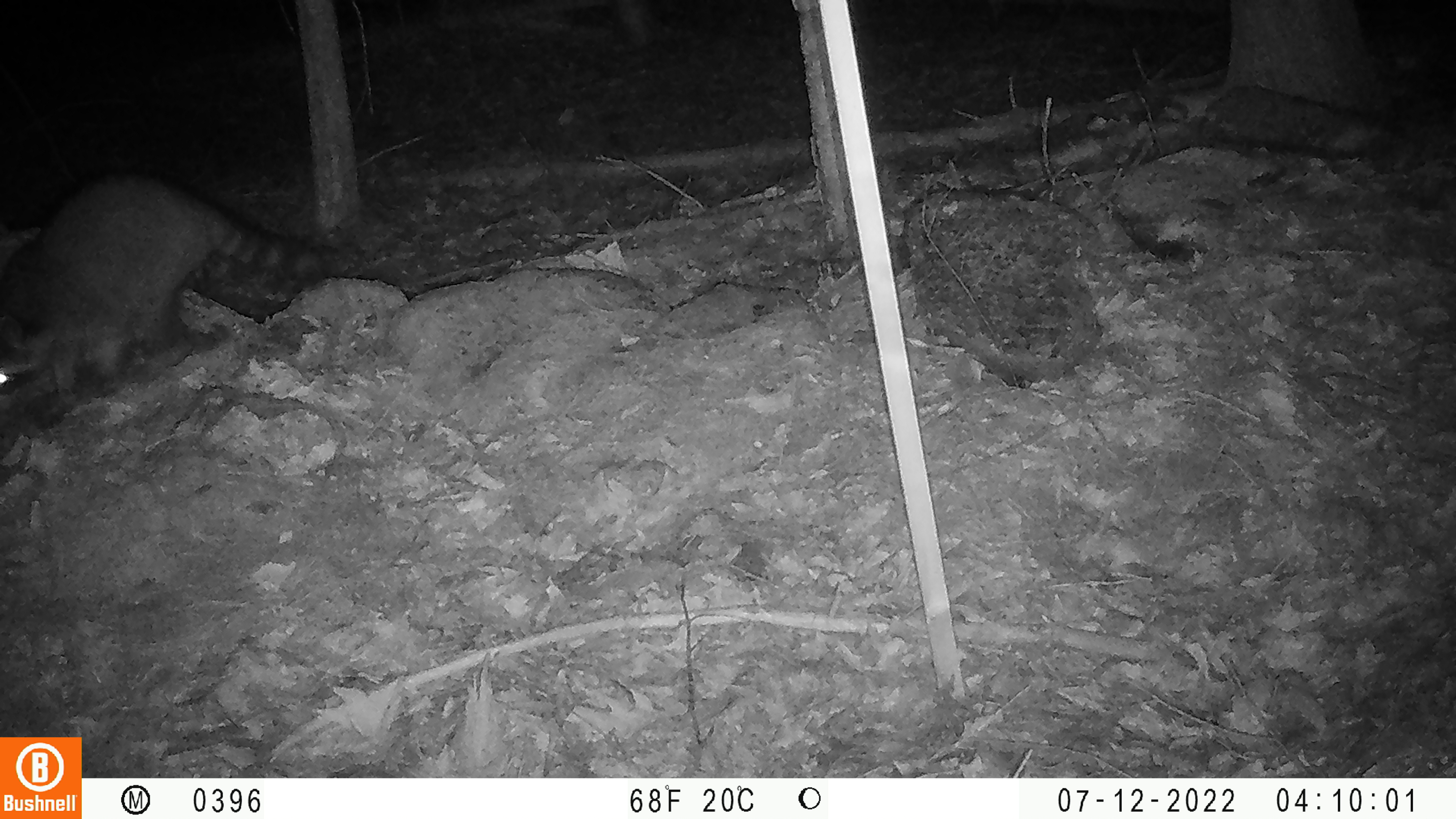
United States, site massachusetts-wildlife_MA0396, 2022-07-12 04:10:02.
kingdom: Animalia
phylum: Chordata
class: Mammalia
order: Carnivora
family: Procyonidae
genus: Procyon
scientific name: Procyon lotor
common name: raccoon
Raccoon (Procyon lotor).